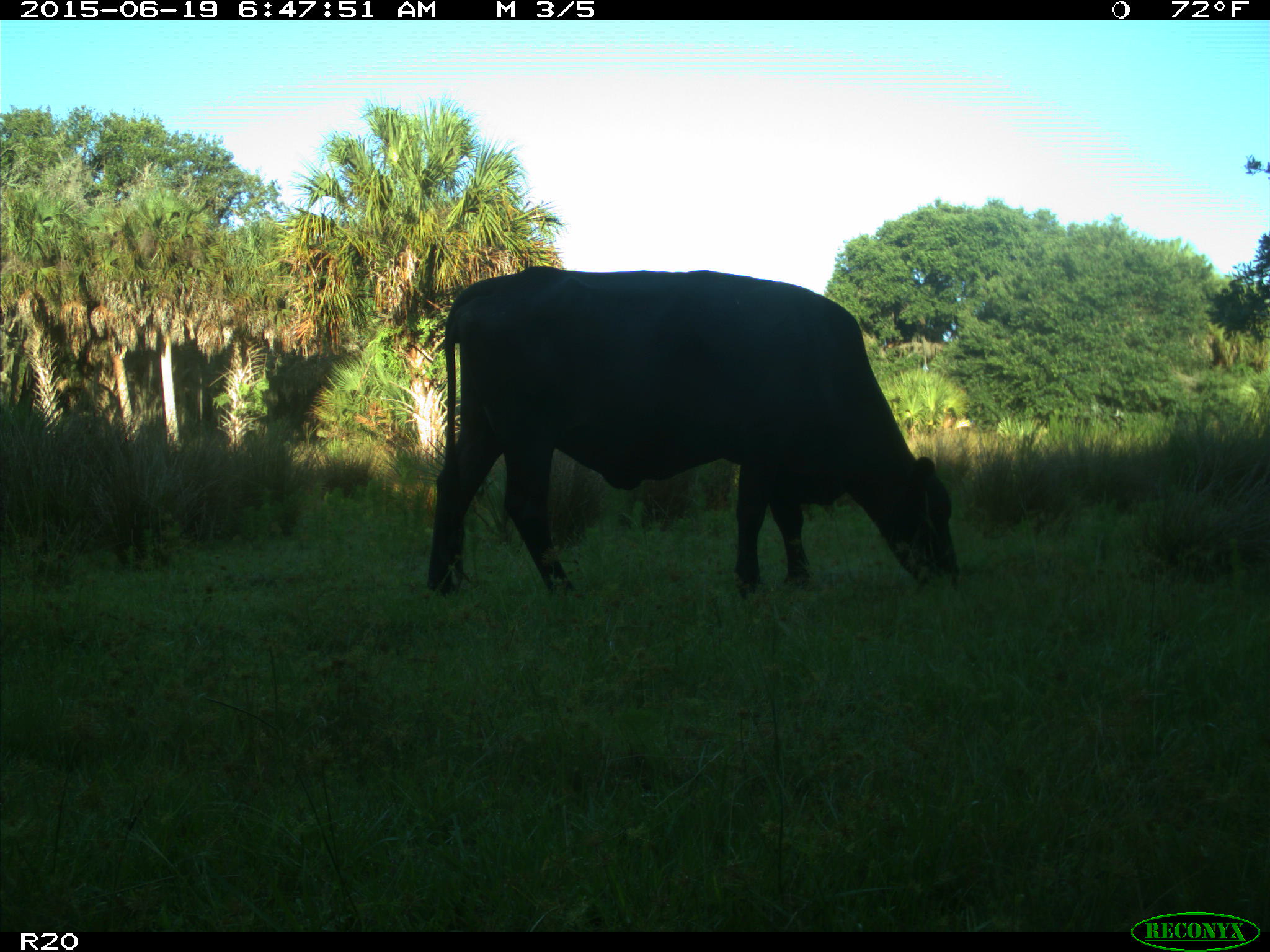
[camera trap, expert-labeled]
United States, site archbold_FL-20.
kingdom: Animalia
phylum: Chordata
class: Mammalia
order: Artiodactyla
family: Bovidae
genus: Bos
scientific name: Bos taurus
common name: domestic cow